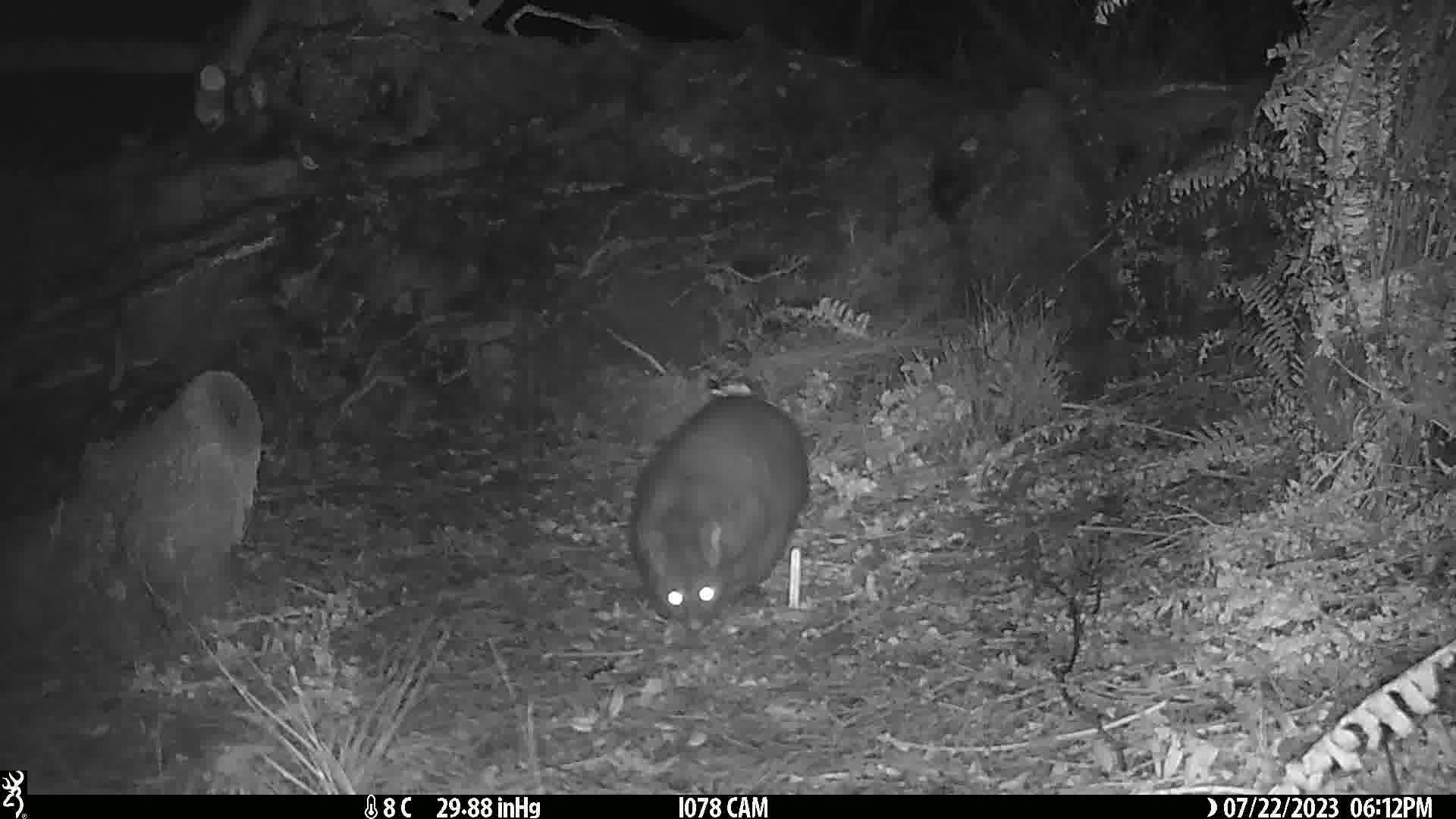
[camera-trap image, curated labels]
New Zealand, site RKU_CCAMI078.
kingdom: Animalia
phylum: Chordata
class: Mammalia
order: Diprotodontia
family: Phalangeridae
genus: Trichosurus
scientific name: Trichosurus vulpecula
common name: common brushtail possum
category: possum